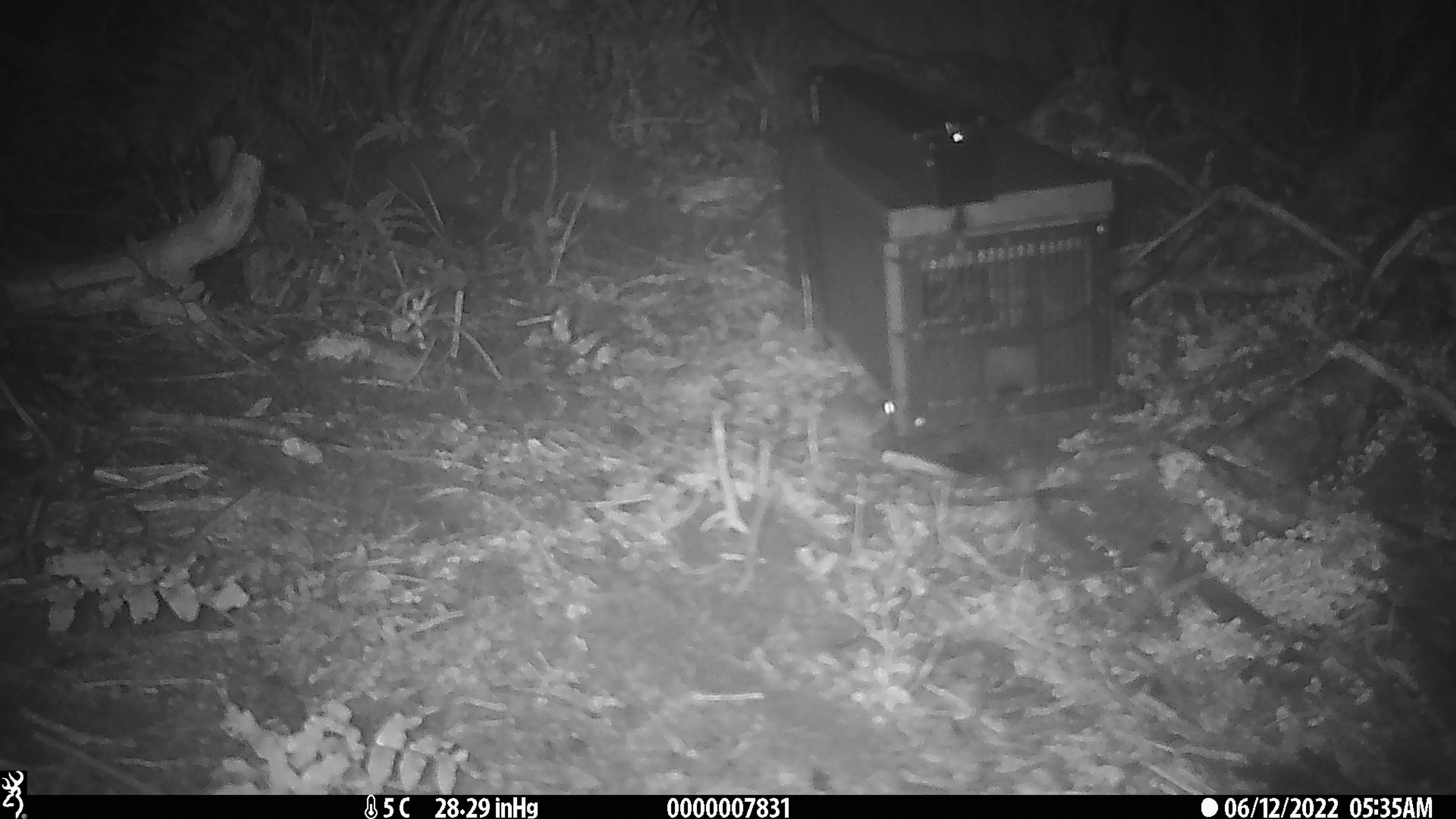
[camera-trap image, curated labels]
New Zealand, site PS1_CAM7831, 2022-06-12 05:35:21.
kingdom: Animalia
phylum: Chordata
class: Mammalia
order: Rodentia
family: Muridae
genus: Mus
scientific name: Mus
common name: mouse